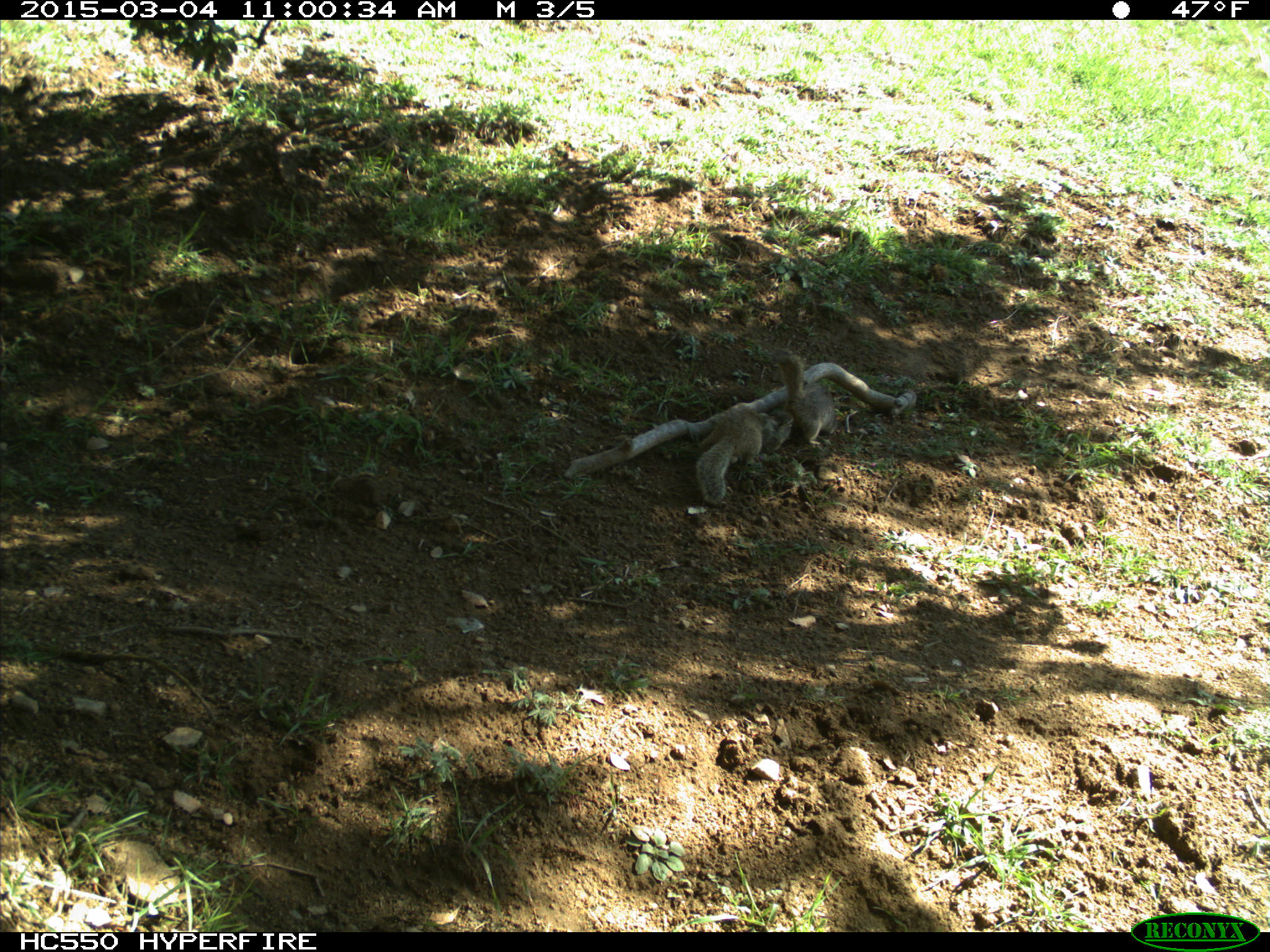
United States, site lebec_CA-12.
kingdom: Animalia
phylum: Chordata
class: Mammalia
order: Rodentia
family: Sciuridae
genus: Otospermophilus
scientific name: Otospermophilus beecheyi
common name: california ground squirrel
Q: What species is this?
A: Otospermophilus beecheyi (california ground squirrel).